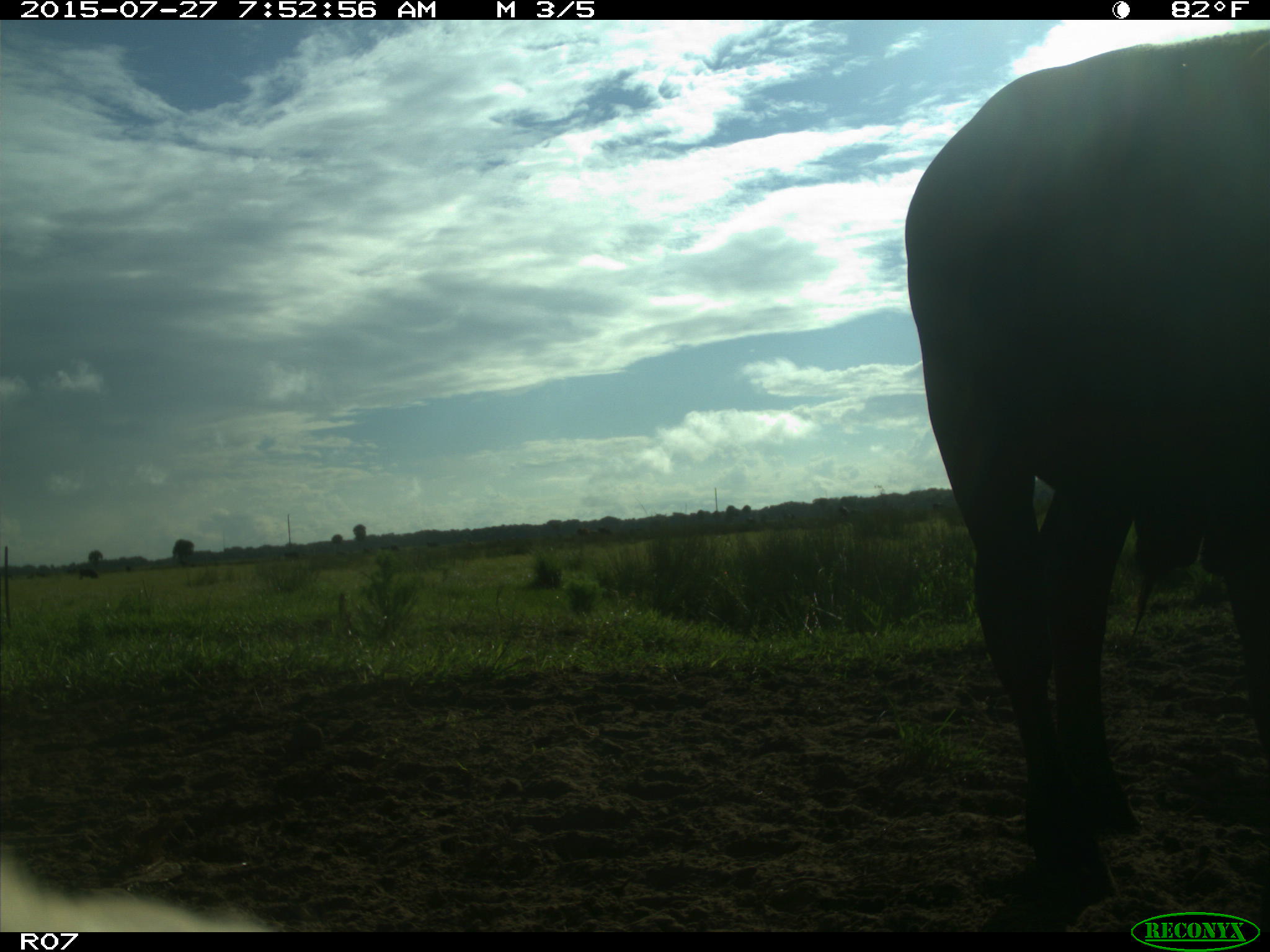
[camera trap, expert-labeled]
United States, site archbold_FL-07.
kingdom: Animalia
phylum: Chordata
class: Mammalia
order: Artiodactyla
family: Bovidae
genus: Bos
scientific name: Bos taurus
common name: domestic cow